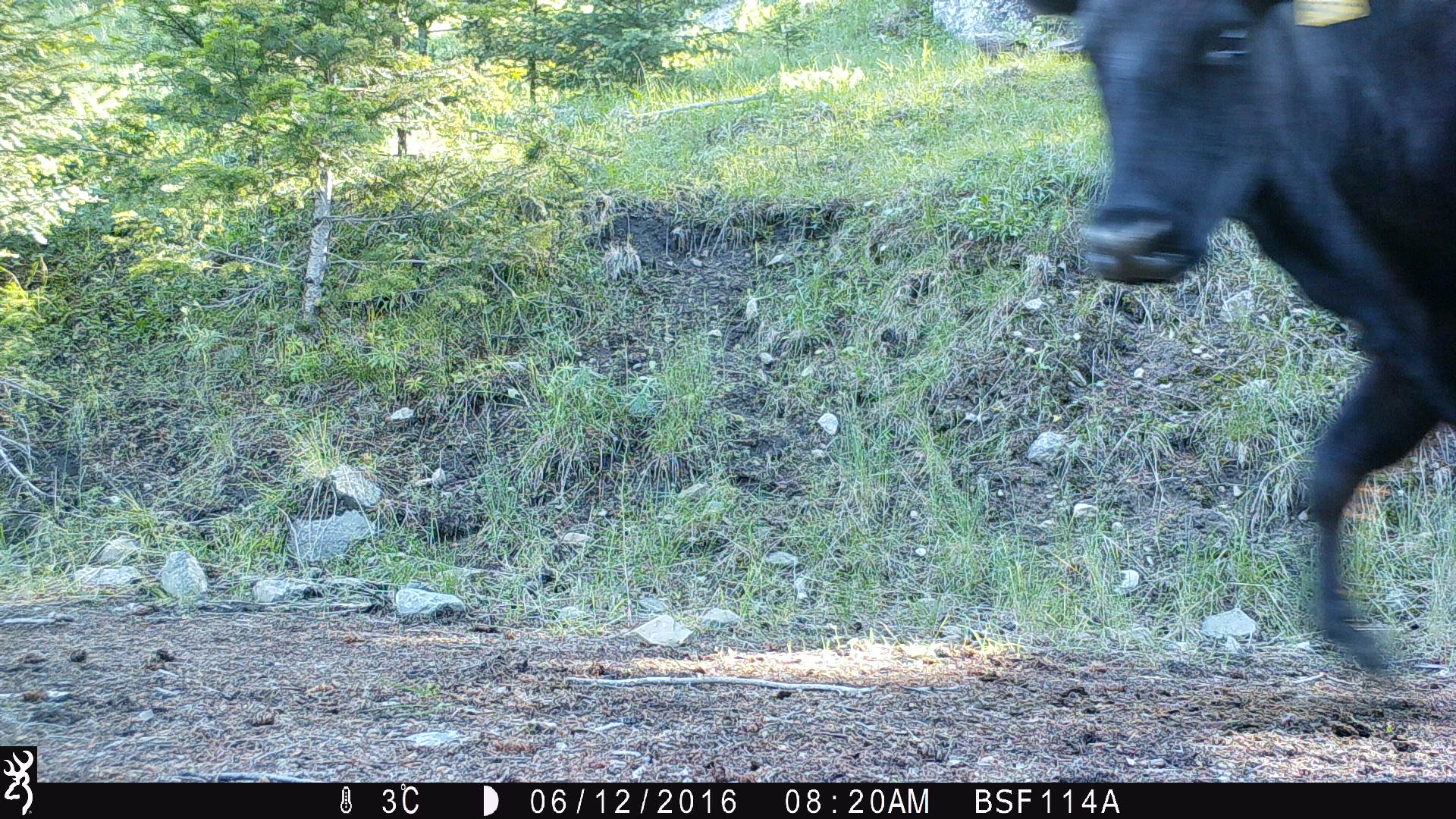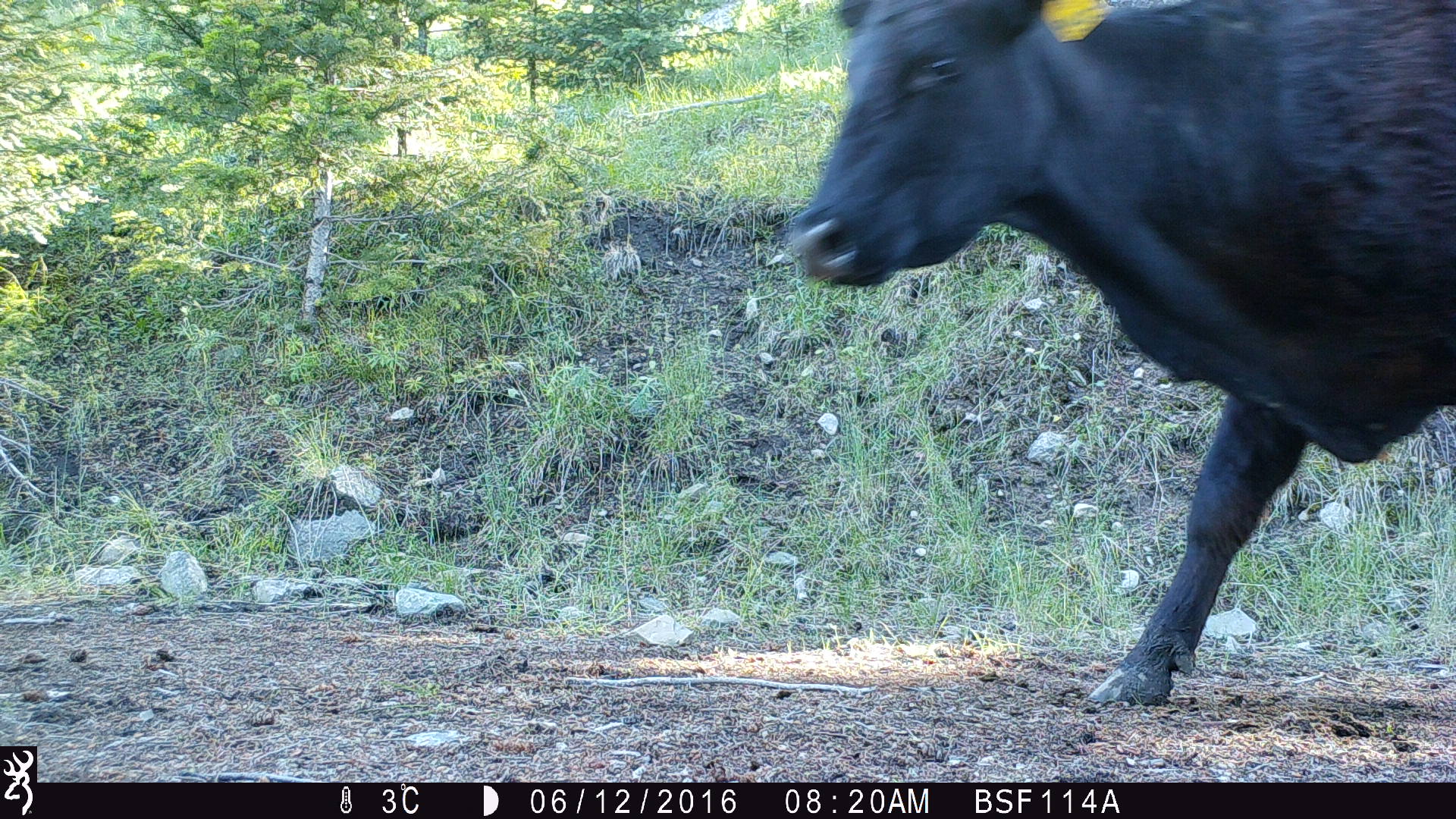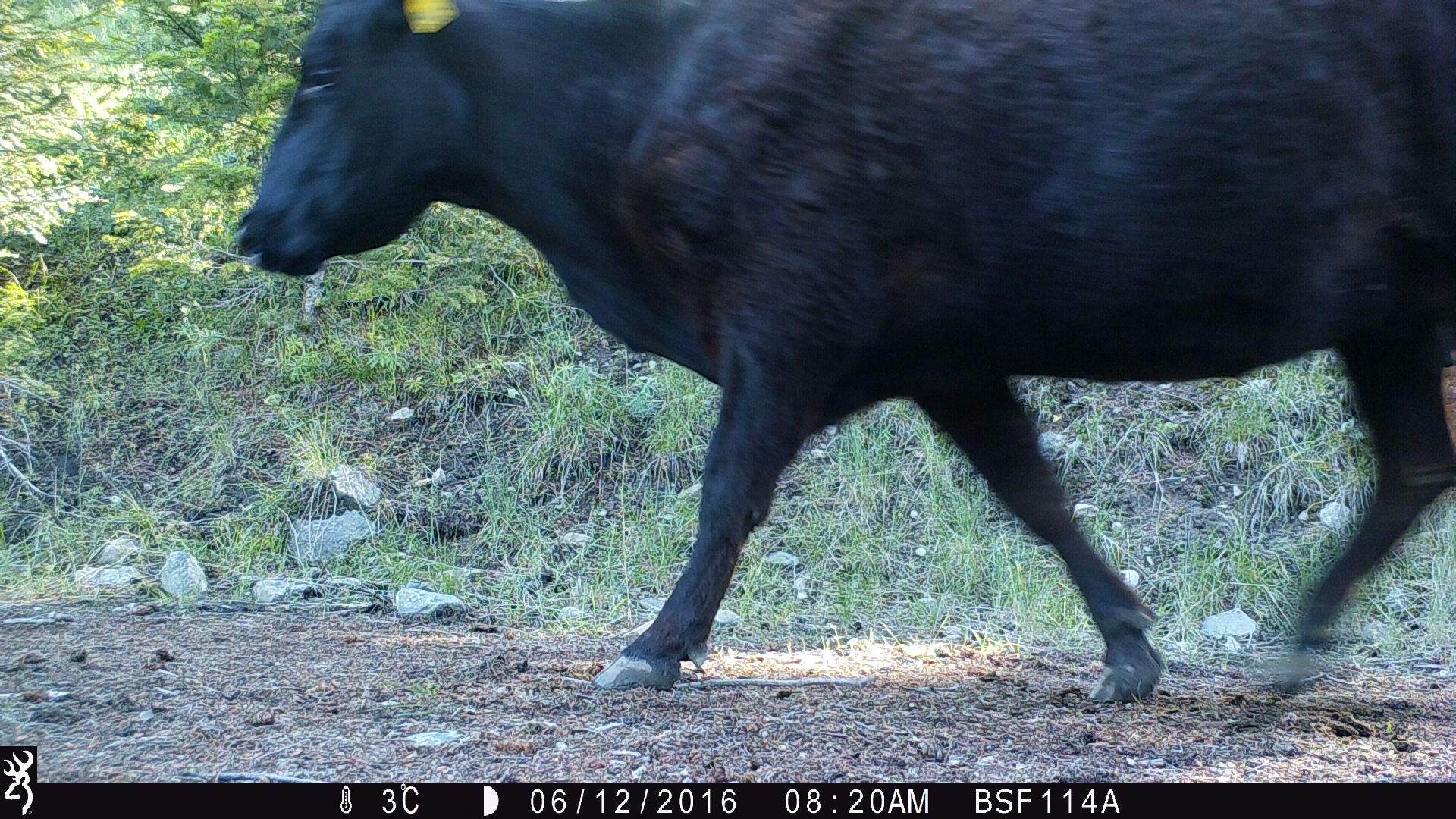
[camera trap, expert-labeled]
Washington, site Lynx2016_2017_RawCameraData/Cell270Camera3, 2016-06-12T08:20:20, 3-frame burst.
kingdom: Animalia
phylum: Chordata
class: Mammalia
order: Artiodactyla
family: Bovidae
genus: Bos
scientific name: Bos taurus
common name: domestic cattle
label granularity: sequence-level